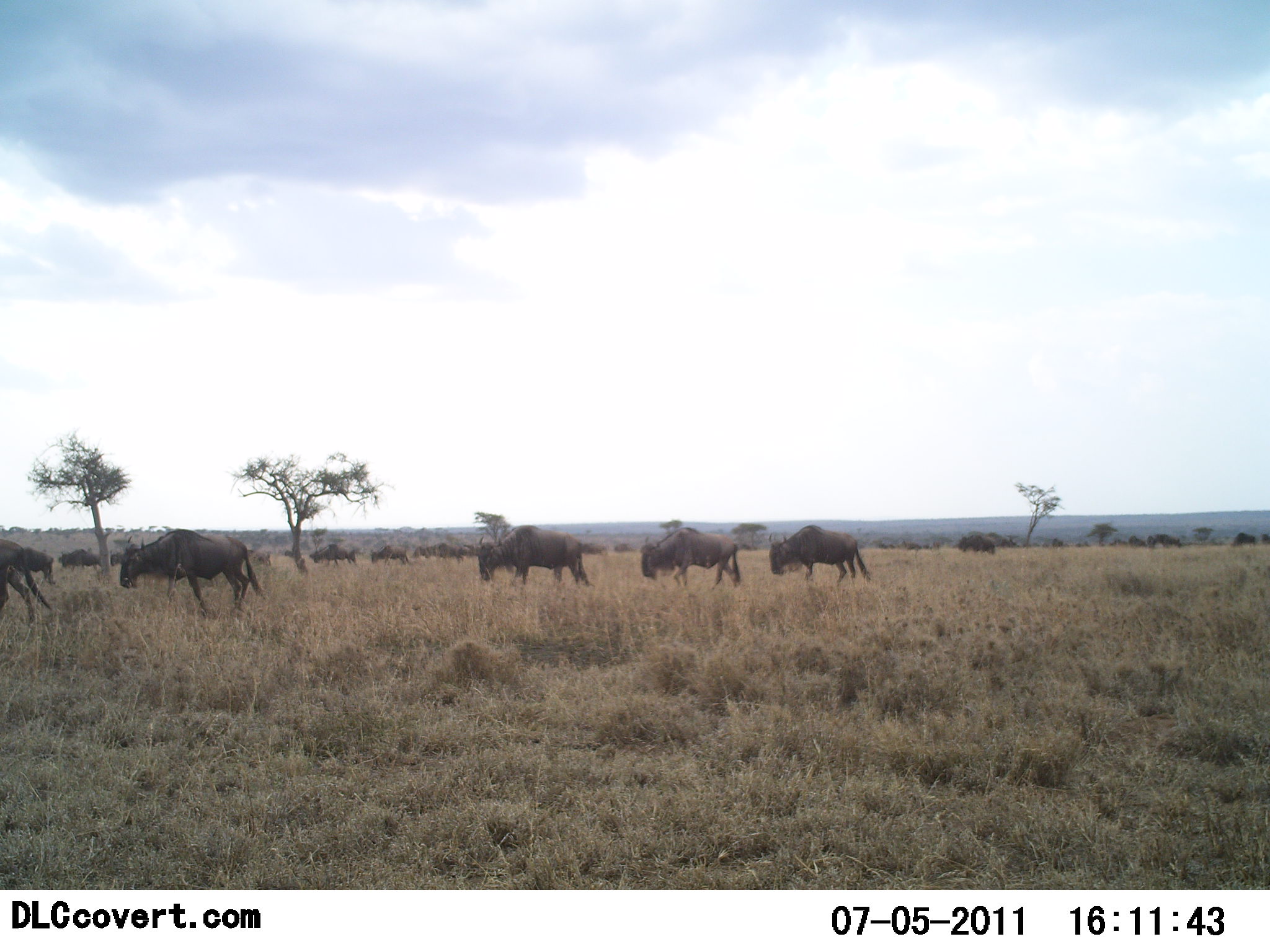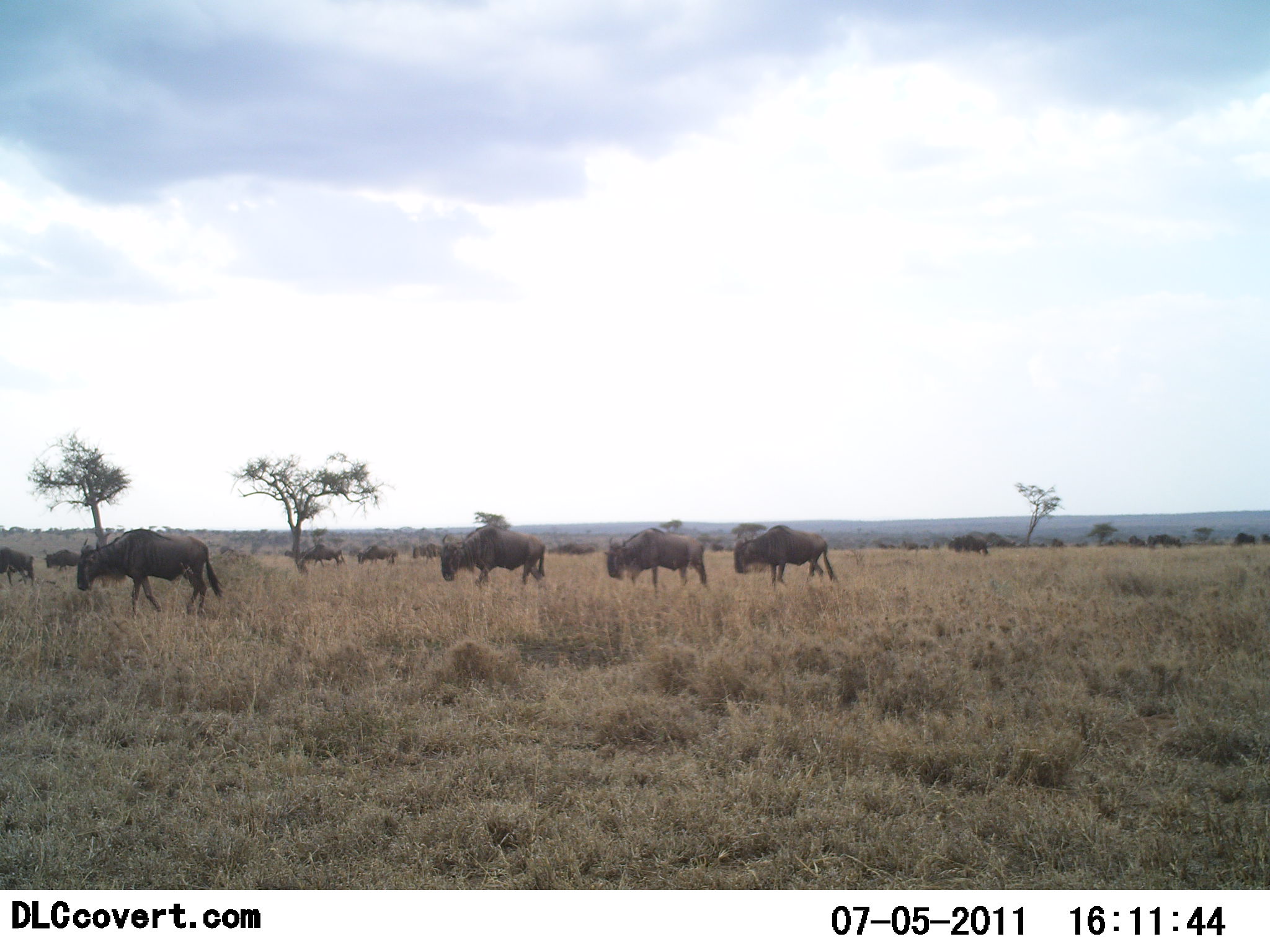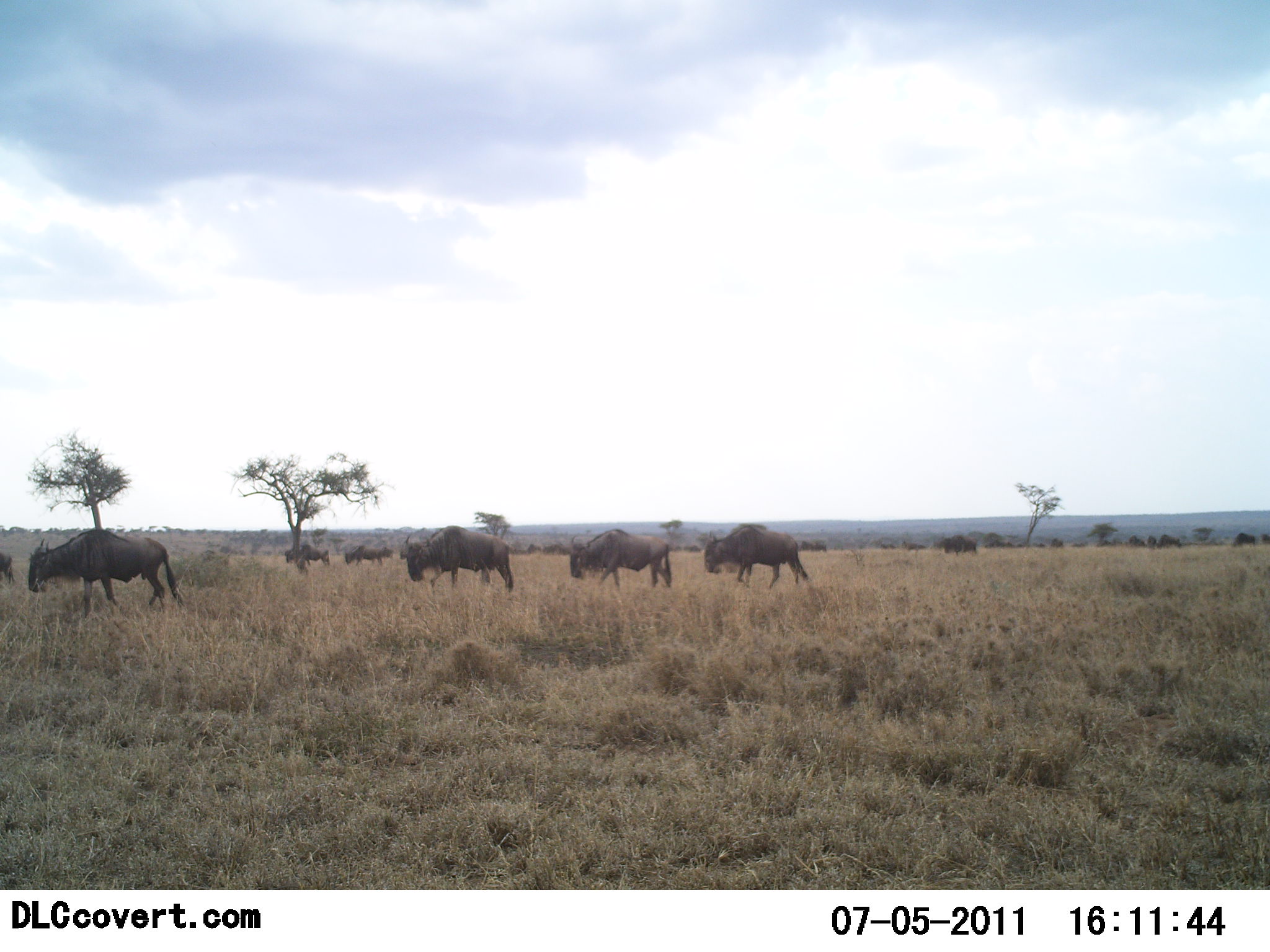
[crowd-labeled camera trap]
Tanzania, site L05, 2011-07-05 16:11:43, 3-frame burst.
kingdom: Animalia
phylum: Chordata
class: Mammalia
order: Artiodactyla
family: Bovidae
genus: Connochaetes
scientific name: Connochaetes taurinus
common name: blue wildebeest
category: wildebeest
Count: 11-50.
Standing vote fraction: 9%.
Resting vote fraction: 0%.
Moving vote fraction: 91%.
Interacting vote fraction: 0%.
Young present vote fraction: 0%.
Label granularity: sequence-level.